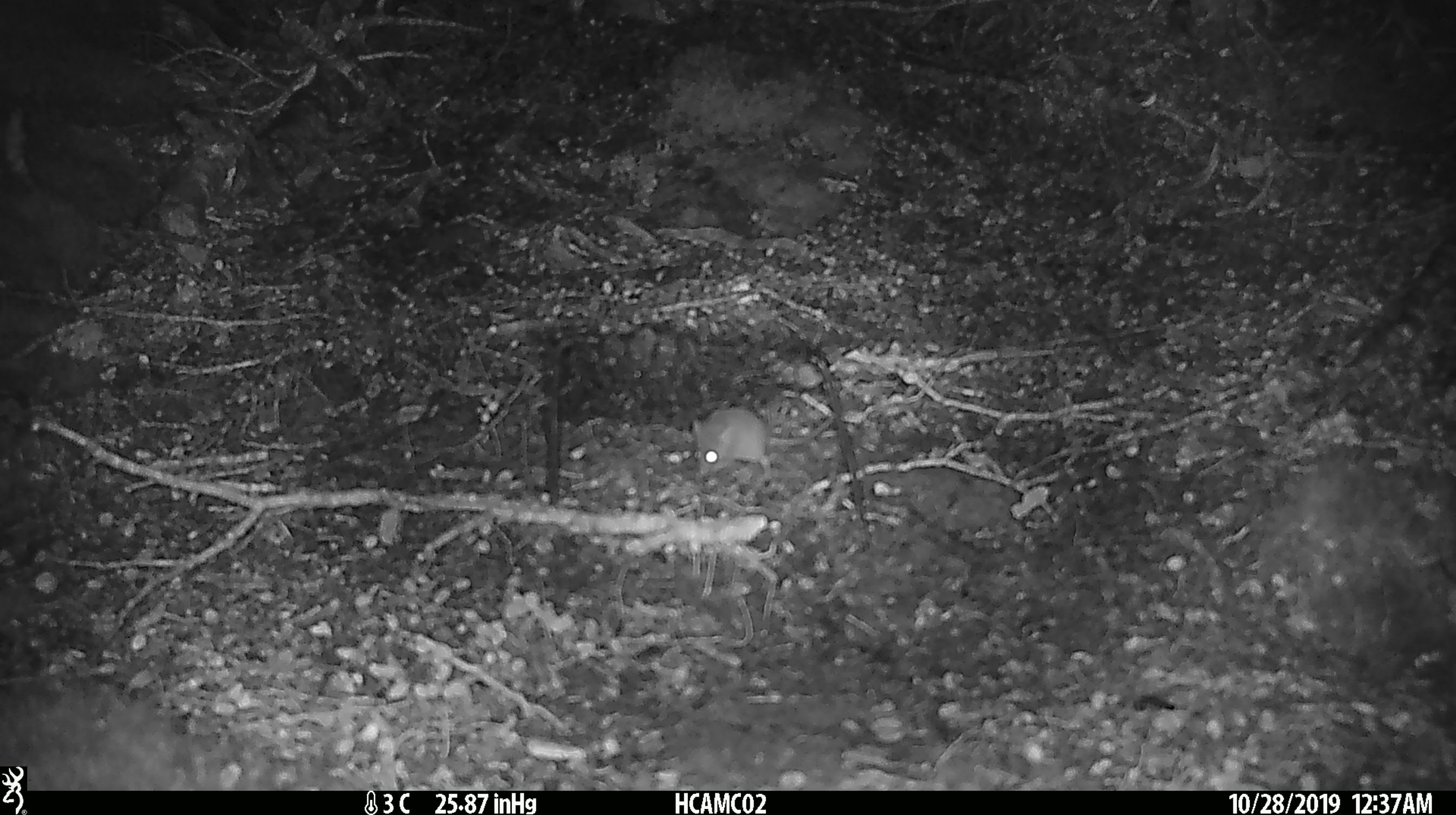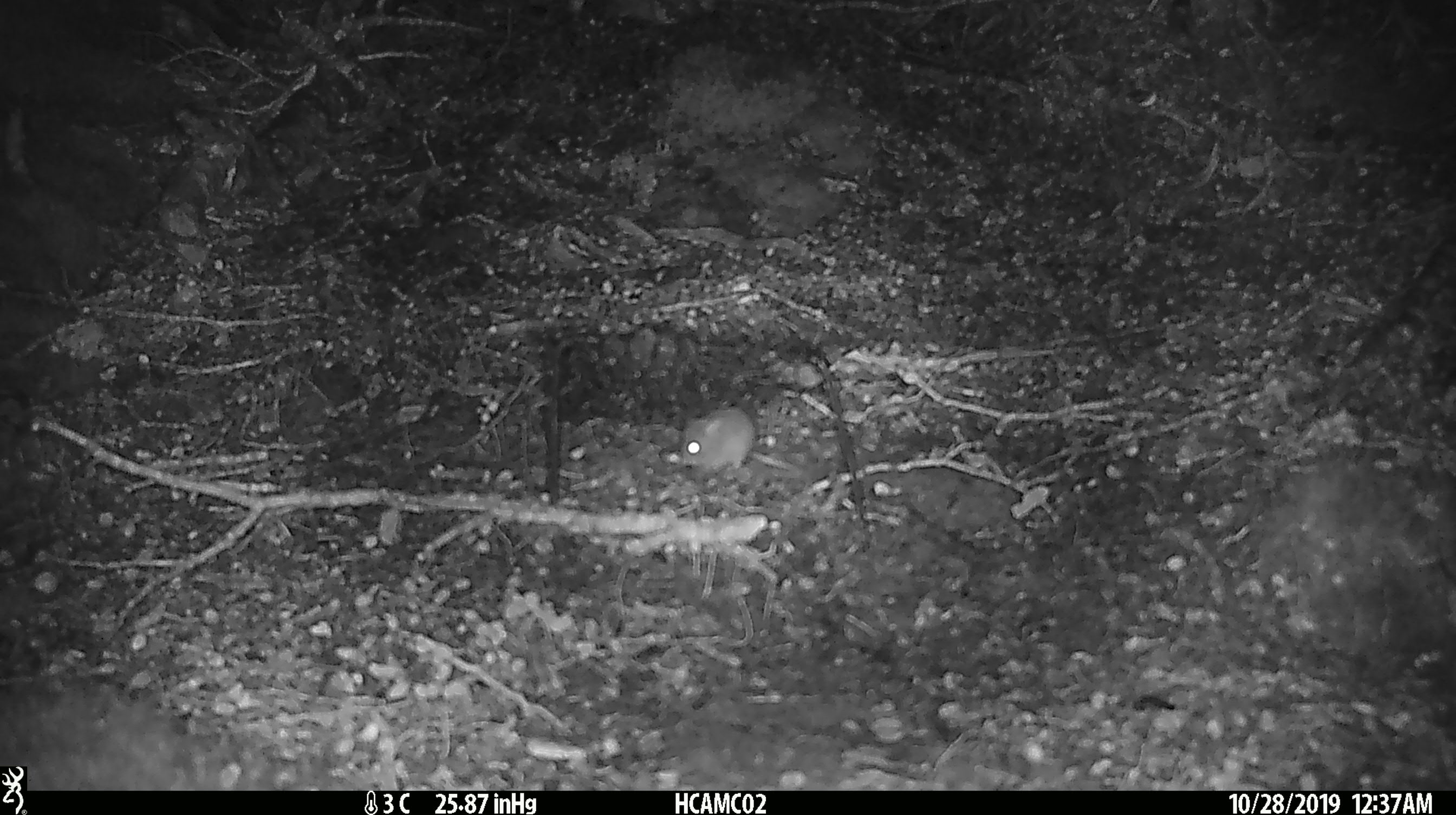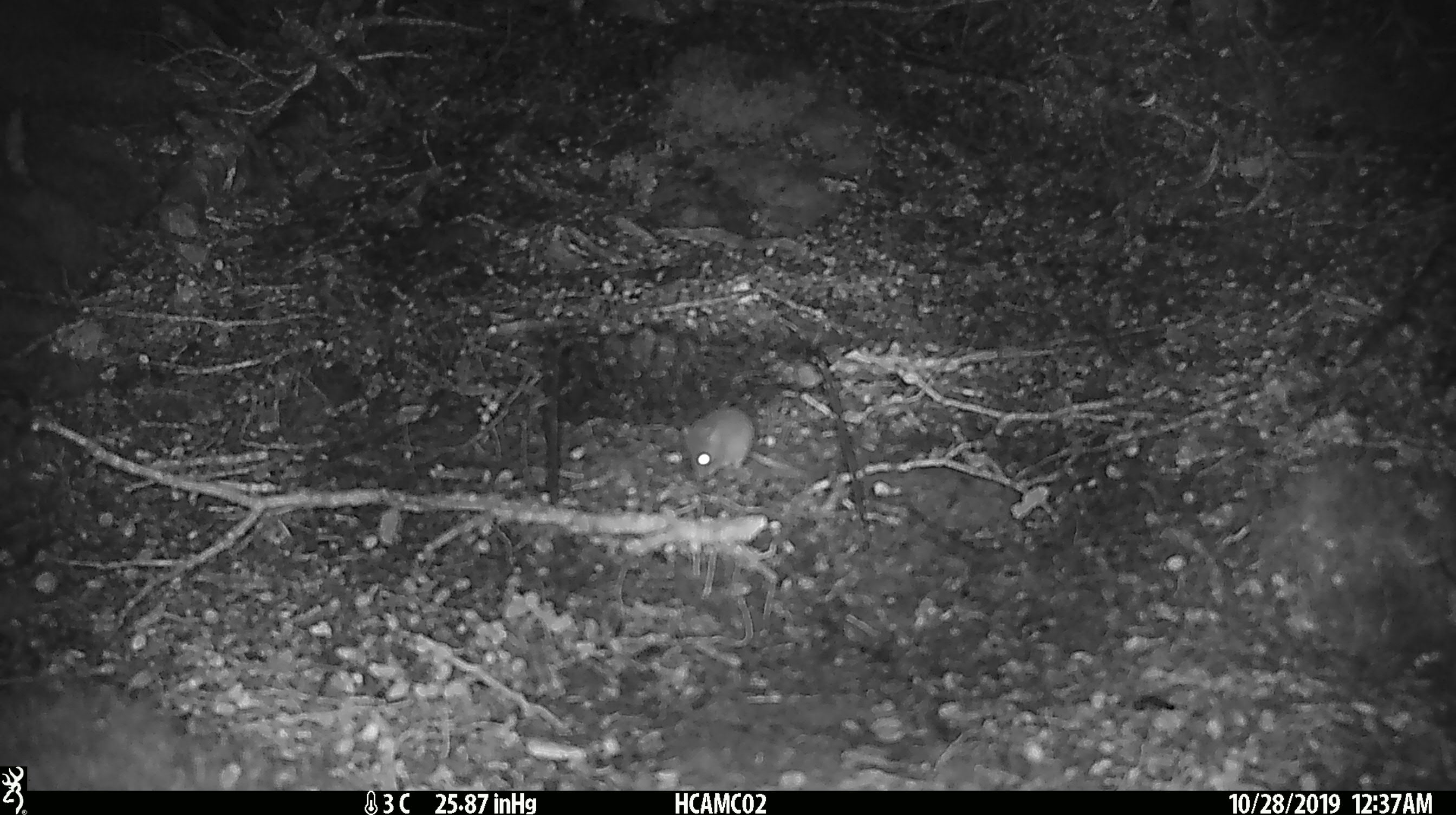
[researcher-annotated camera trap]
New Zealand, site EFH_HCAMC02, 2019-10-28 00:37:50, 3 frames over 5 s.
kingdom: Animalia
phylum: Chordata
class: Mammalia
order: Rodentia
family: Muridae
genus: Mus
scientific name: Mus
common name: mouse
Mouse (Mus).